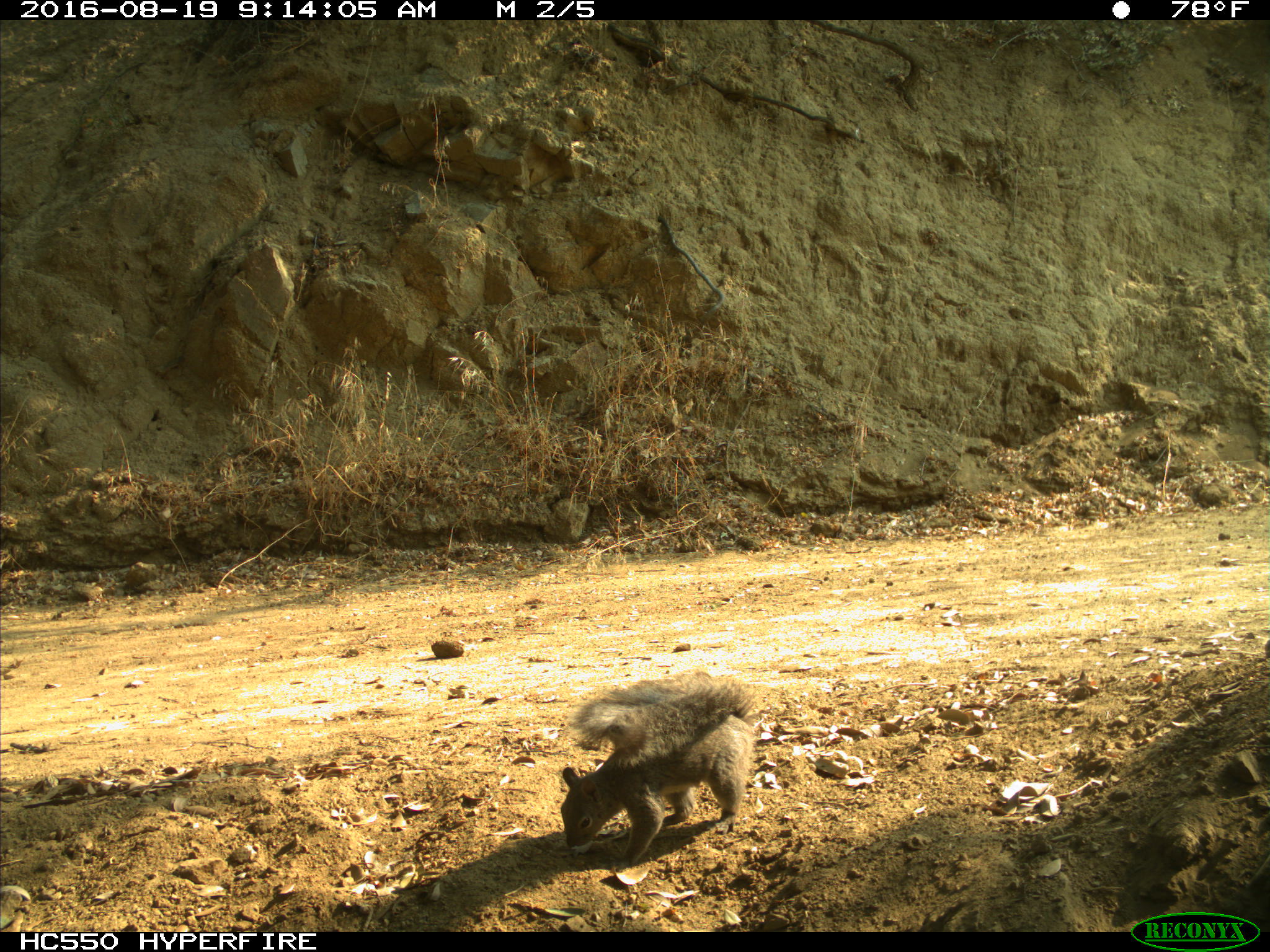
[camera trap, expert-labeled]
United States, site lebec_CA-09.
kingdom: Animalia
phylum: Chordata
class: Mammalia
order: Rodentia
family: Sciuridae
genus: Sciurus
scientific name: Sciurus carolinensis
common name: eastern gray squirrel